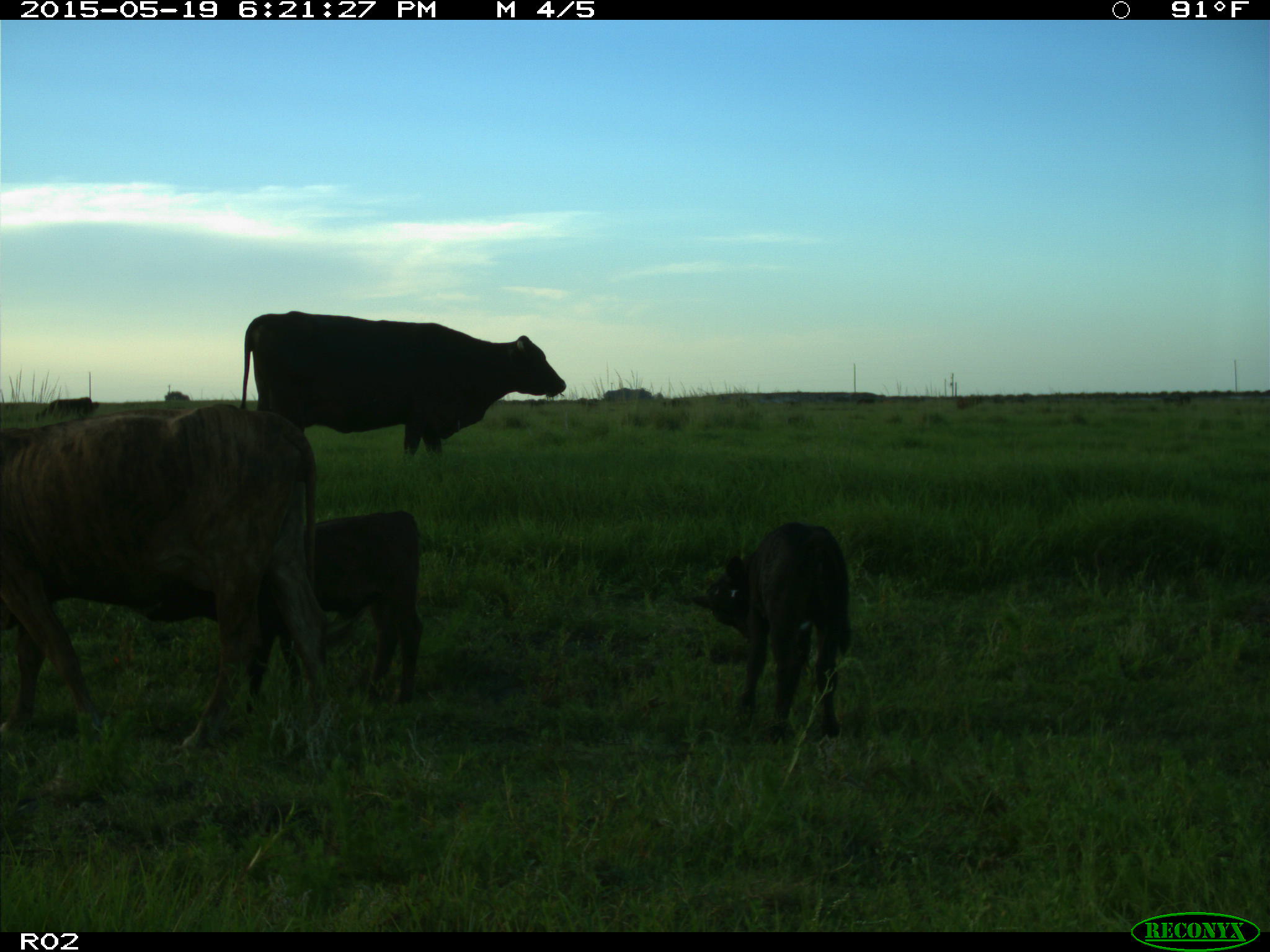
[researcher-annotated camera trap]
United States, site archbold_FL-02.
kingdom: Animalia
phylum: Chordata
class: Mammalia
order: Artiodactyla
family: Bovidae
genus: Bos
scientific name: Bos taurus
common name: domestic cow